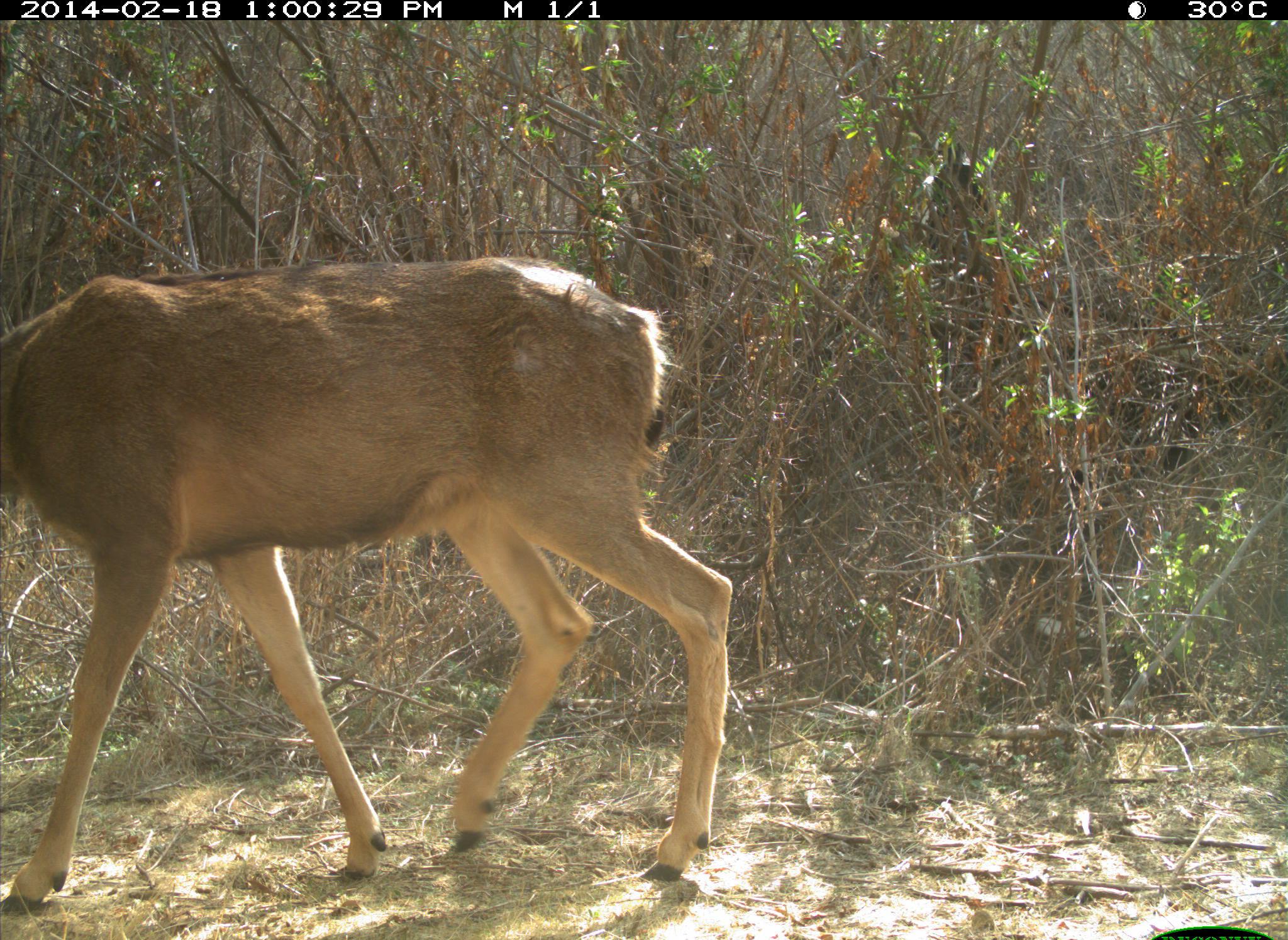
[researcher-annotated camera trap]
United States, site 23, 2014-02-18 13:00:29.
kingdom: Animalia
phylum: Chordata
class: Mammalia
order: Artiodactyla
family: Cervidae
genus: Odocoileus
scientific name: Odocoileus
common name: deer